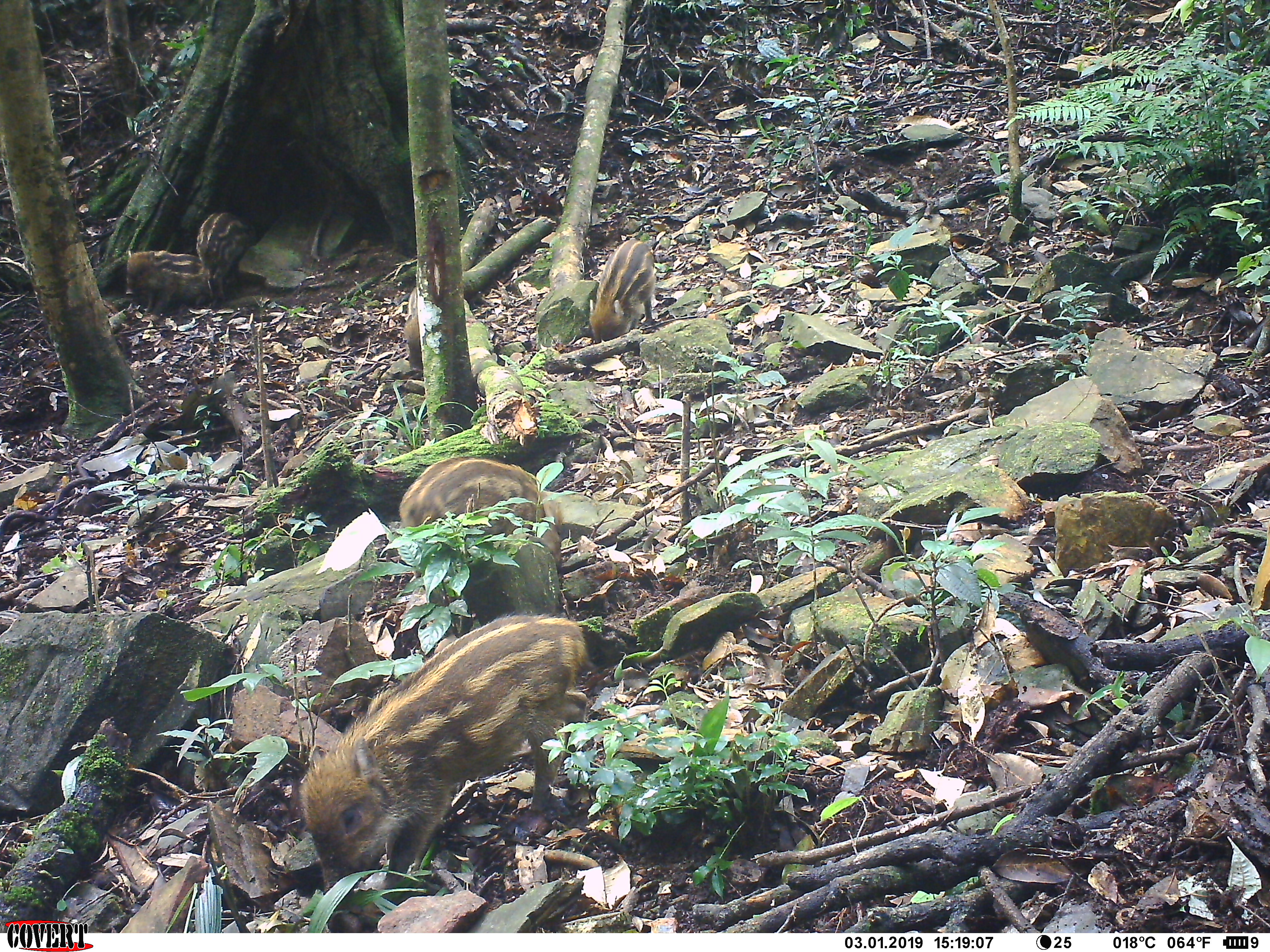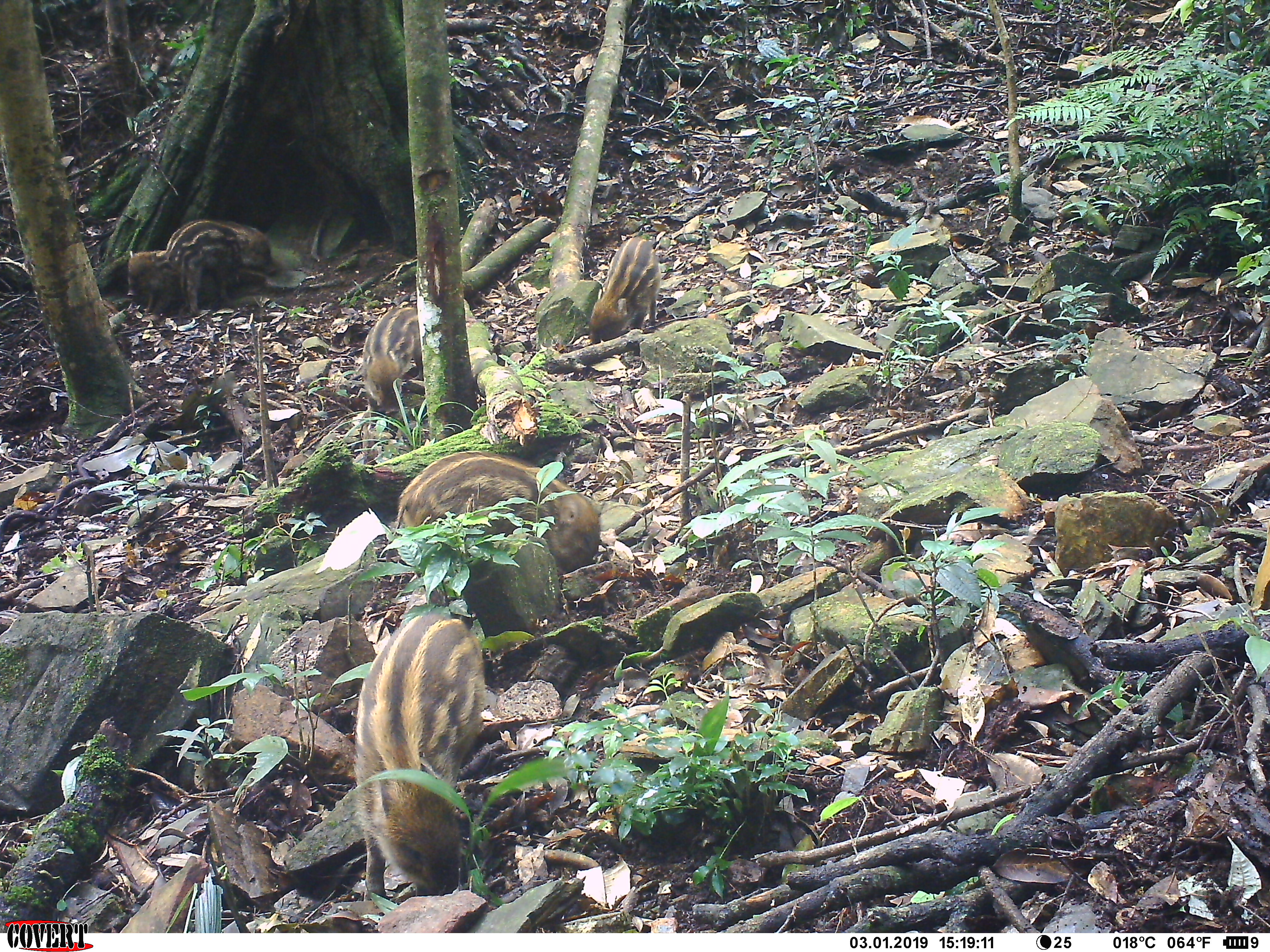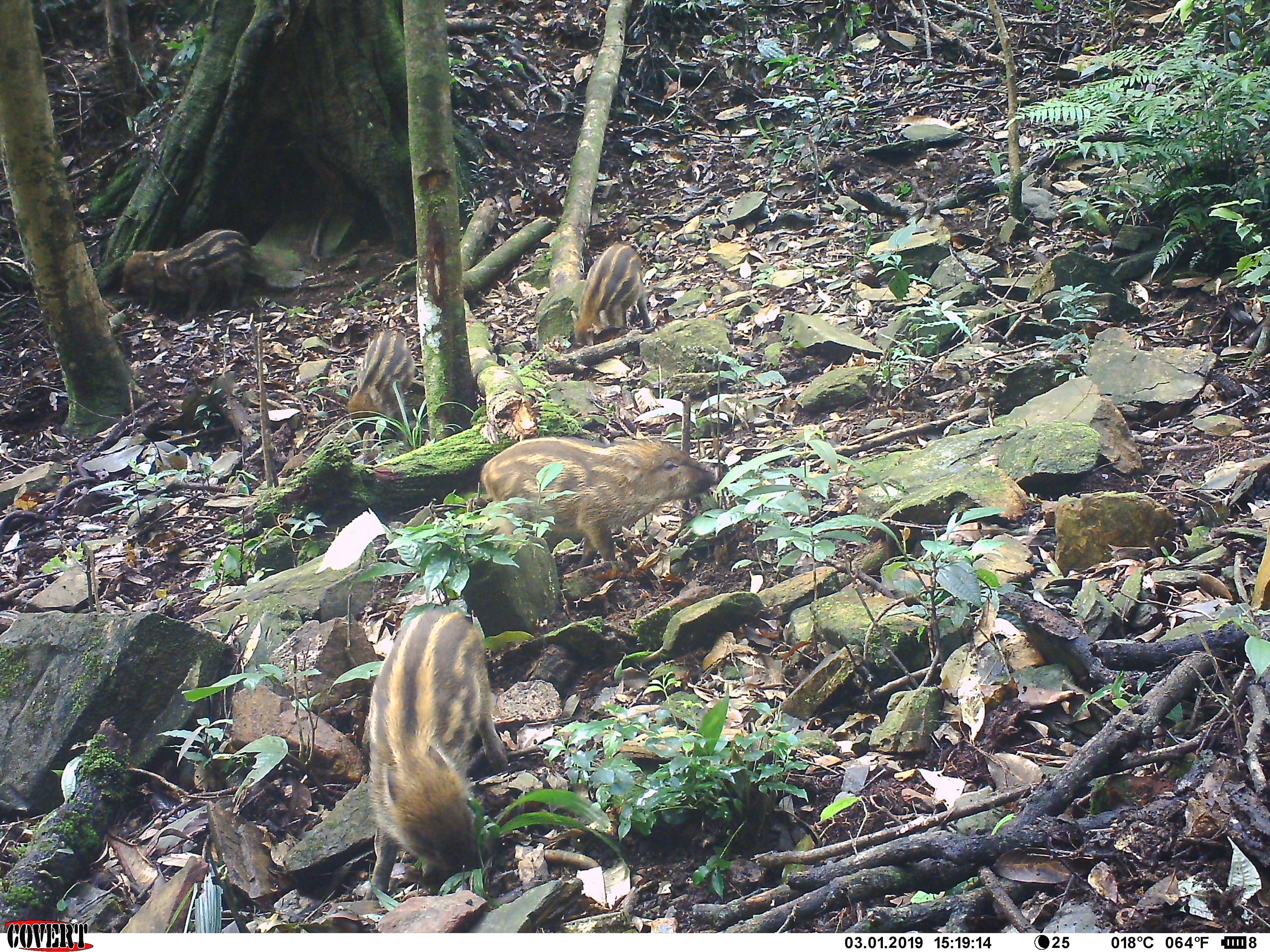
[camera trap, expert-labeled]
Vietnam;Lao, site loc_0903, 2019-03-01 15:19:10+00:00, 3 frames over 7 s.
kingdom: Animalia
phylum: Chordata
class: Mammalia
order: Artiodactyla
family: Suidae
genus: Sus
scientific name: Sus scrofa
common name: eurasian wild pig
Eurasian wild pig (Sus scrofa). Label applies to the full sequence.